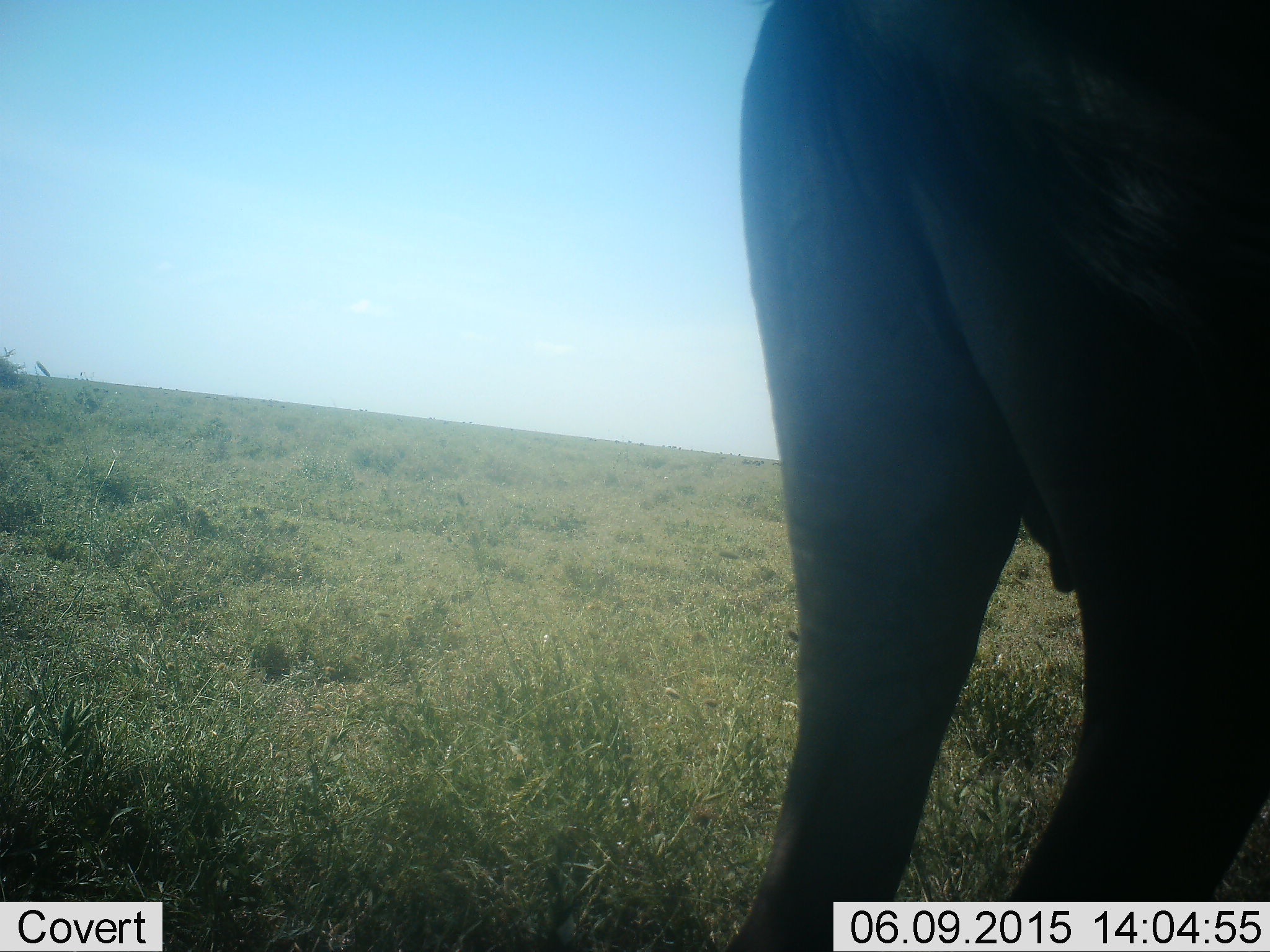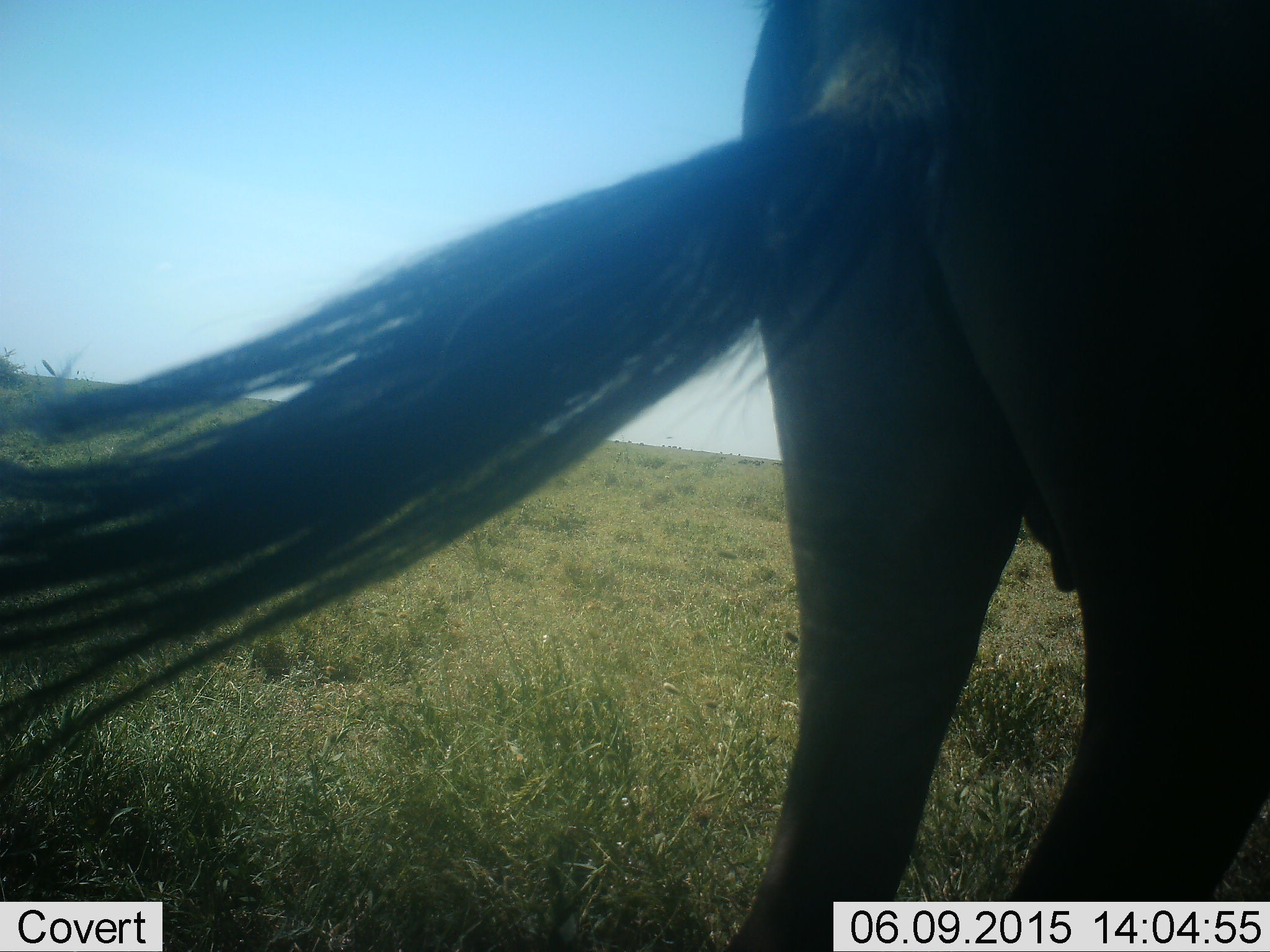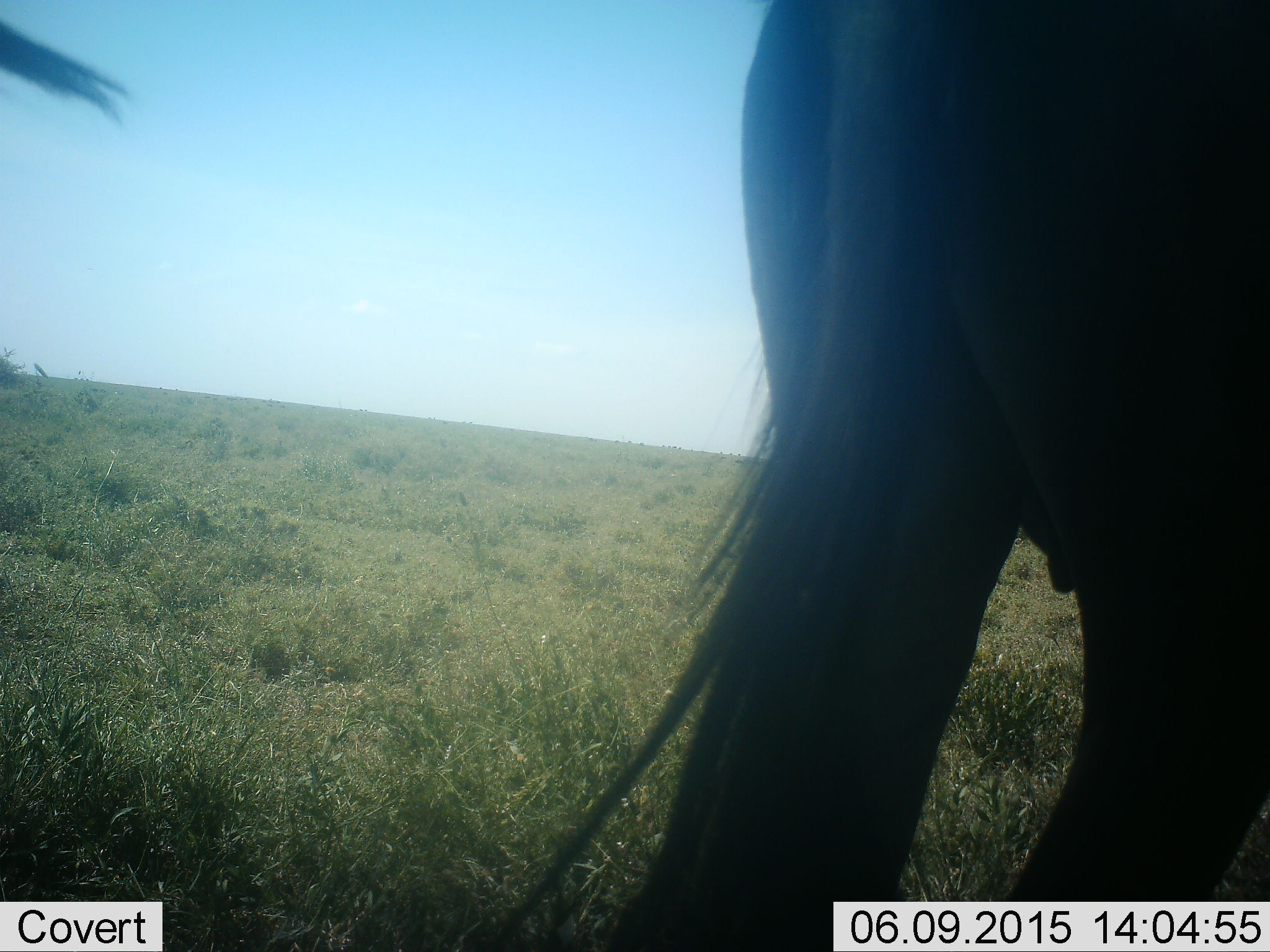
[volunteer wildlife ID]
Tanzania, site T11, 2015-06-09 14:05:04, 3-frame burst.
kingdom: Animalia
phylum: Chordata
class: Mammalia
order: Artiodactyla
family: Bovidae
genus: Connochaetes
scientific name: Connochaetes taurinus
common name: blue wildebeest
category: wildebeest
Wildebeest (blue wildebeest) (Connochaetes taurinus), count 1. Behavior (volunteer vote fractions): standing 100%, resting 0%, moving 0%, interacting 0%. Young present (vote fraction): 0%. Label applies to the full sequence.